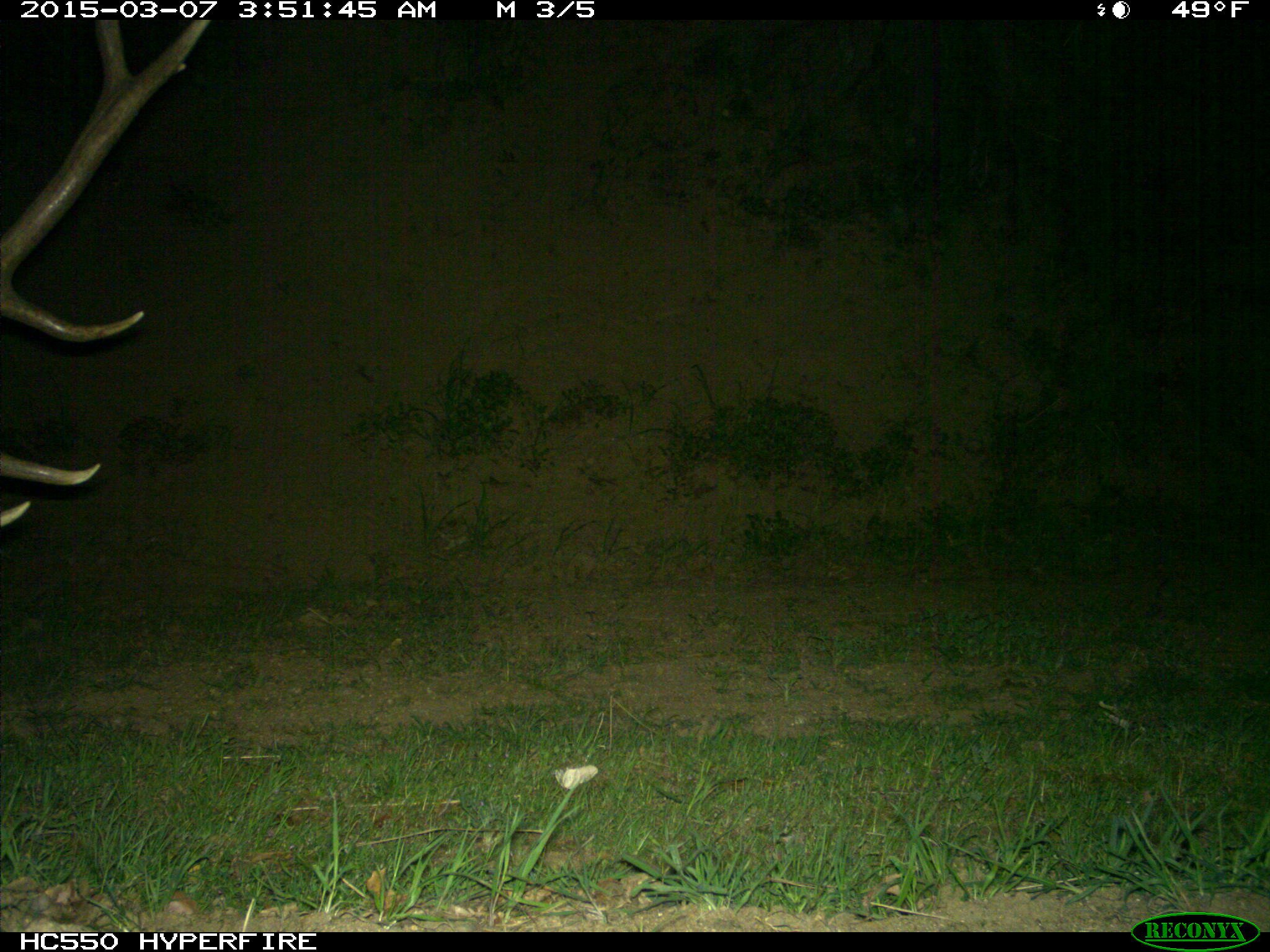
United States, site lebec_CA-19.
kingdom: Animalia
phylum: Chordata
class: Mammalia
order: Artiodactyla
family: Cervidae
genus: Cervus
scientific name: Cervus canadensis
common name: elk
Cervus canadensis (elk).